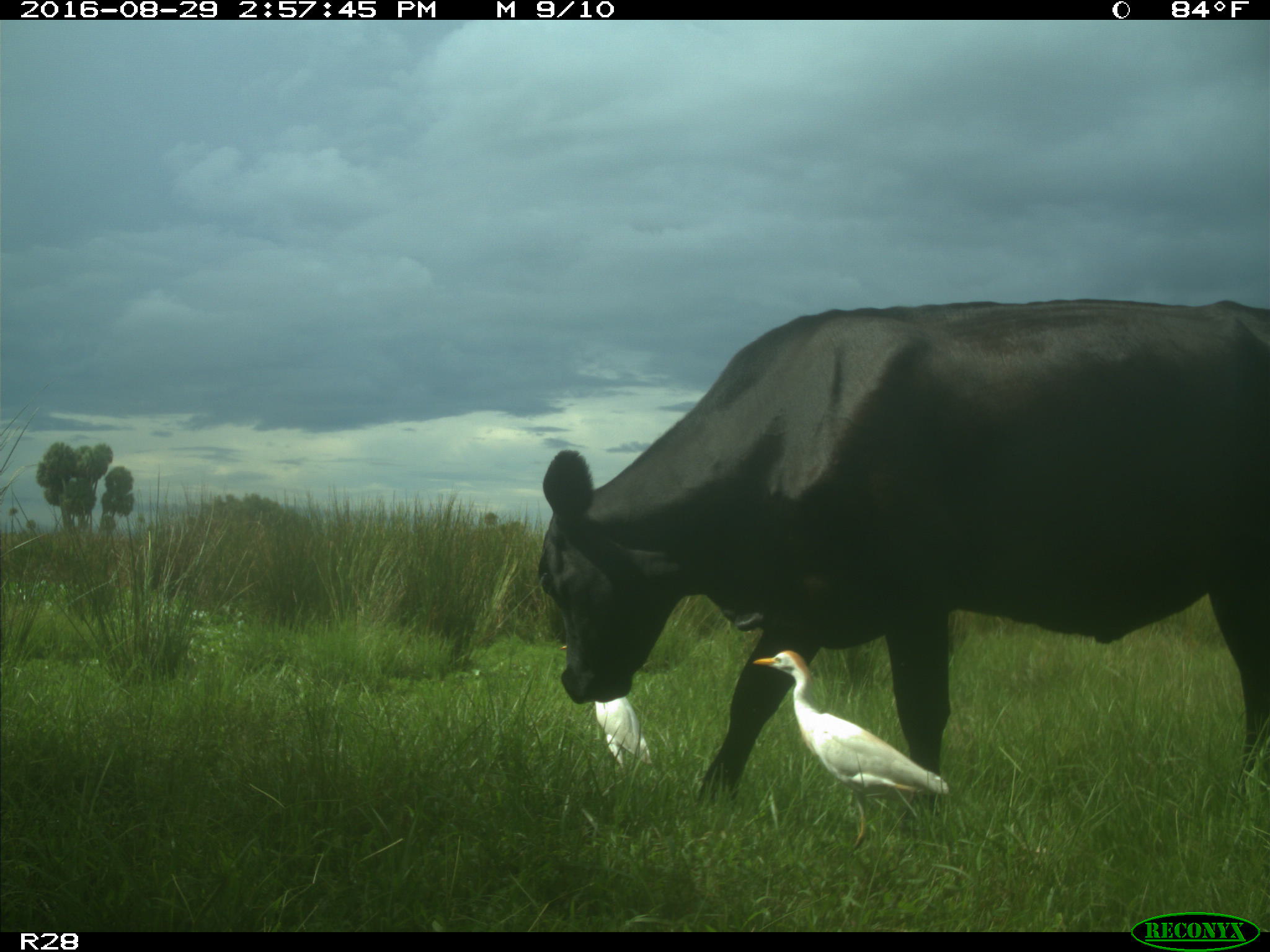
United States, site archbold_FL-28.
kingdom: Animalia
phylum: Chordata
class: Mammalia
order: Artiodactyla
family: Bovidae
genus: Bos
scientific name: Bos taurus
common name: domestic cow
Bos taurus (domestic cow).